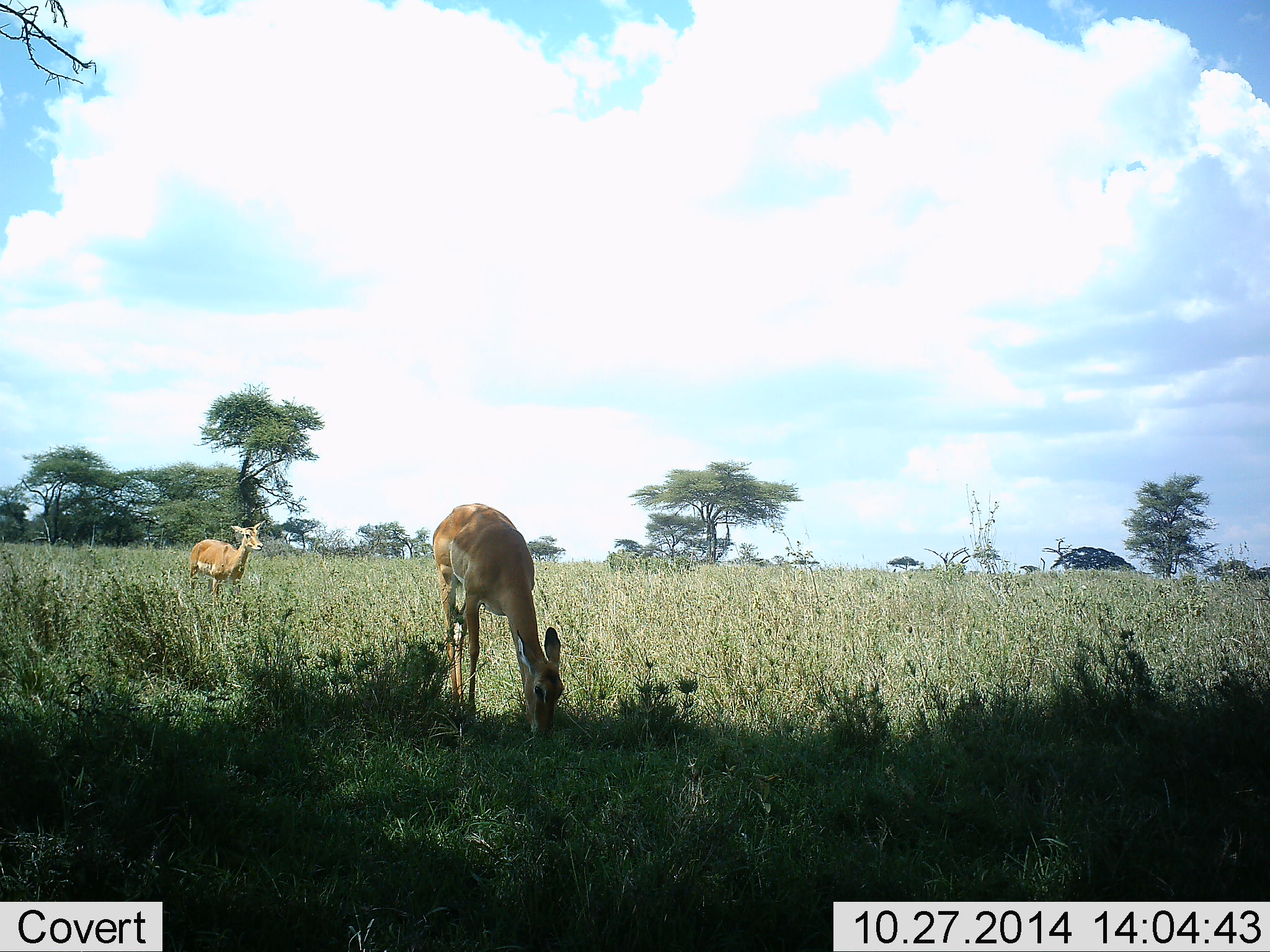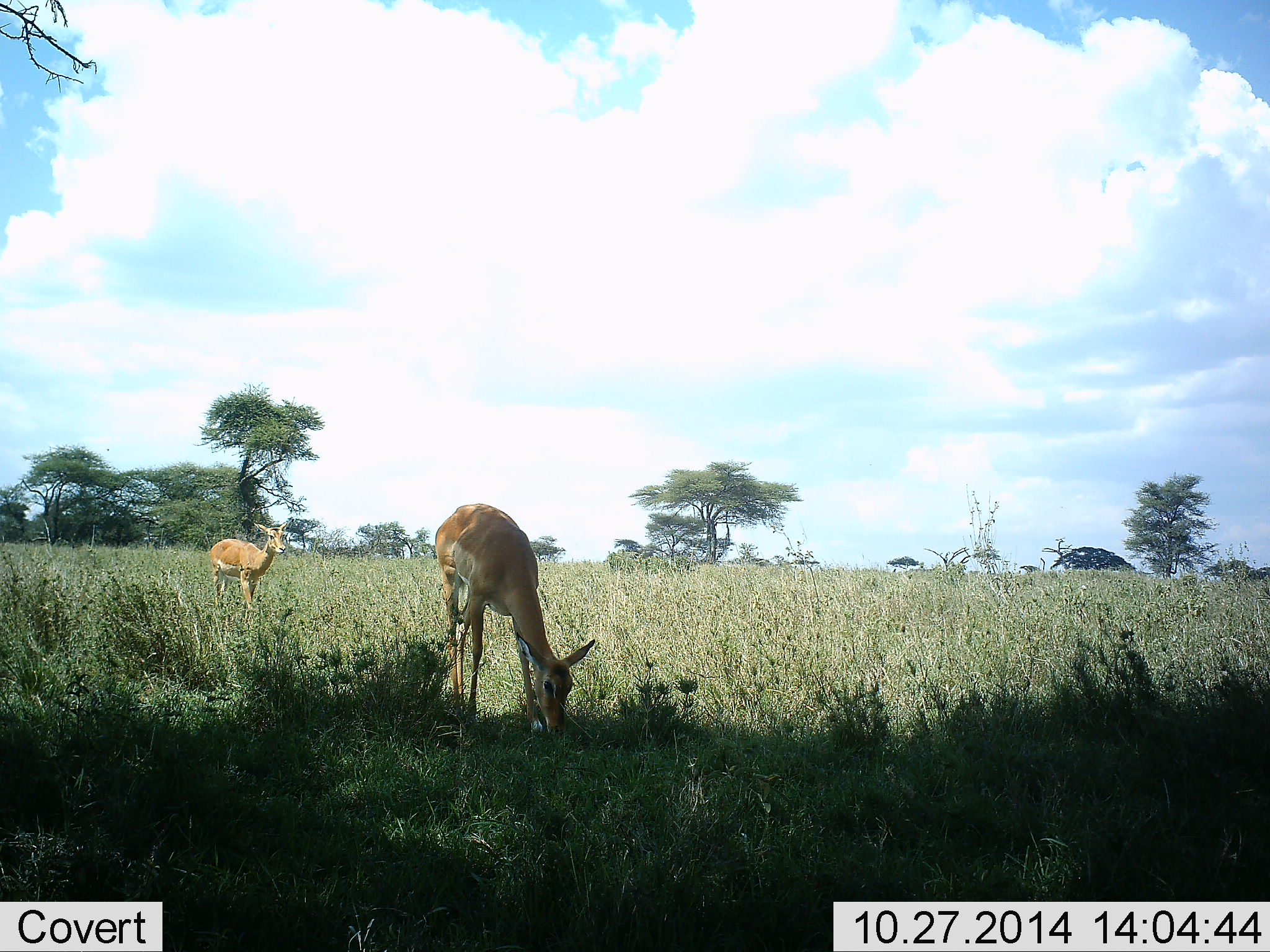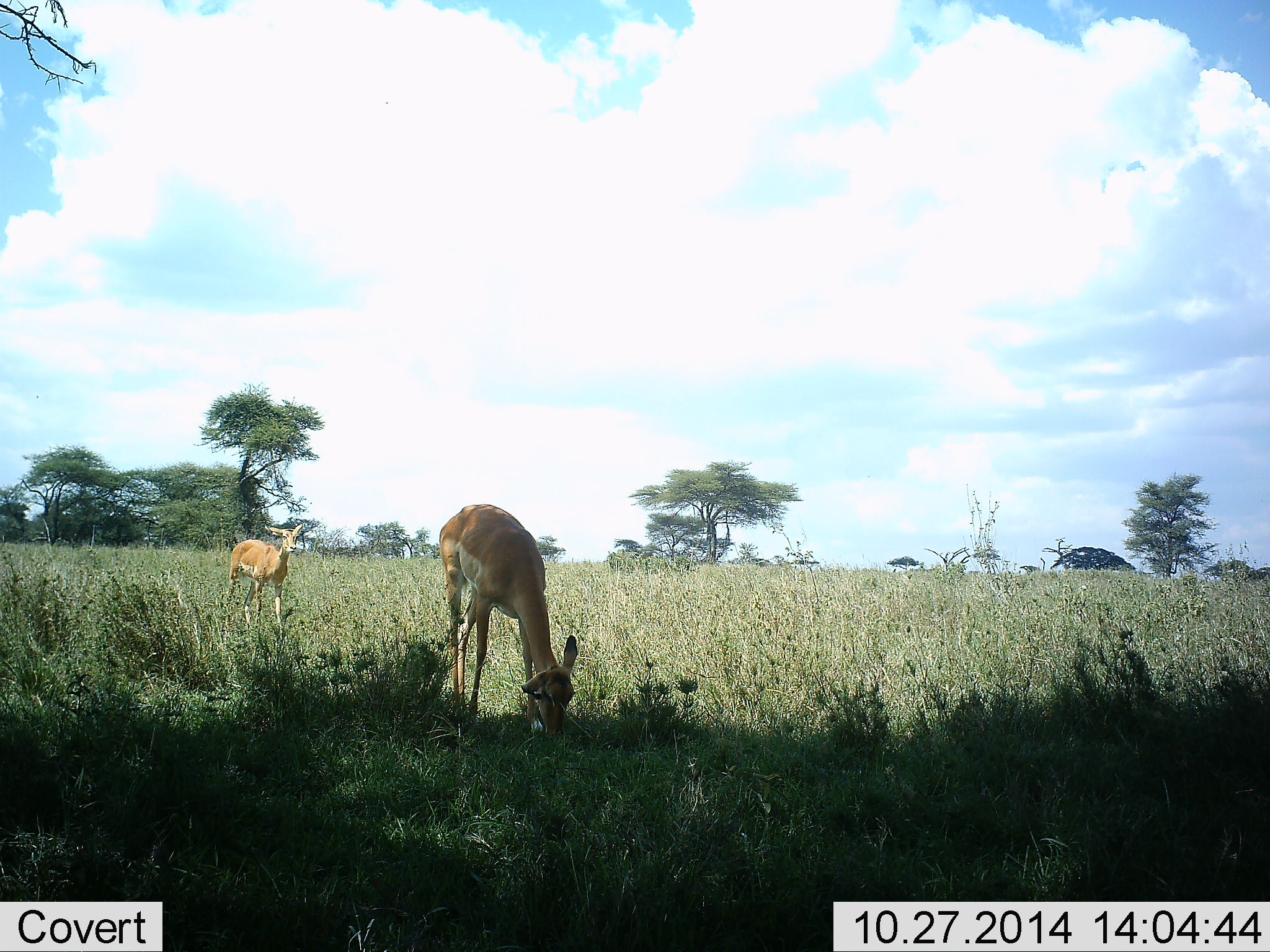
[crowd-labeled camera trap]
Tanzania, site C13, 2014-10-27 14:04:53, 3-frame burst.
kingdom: Animalia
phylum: Chordata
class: Mammalia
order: Artiodactyla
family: Bovidae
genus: Aepyceros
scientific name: Aepyceros melampus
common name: impala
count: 2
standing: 50%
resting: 0%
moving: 80%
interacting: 0%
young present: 0%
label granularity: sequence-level